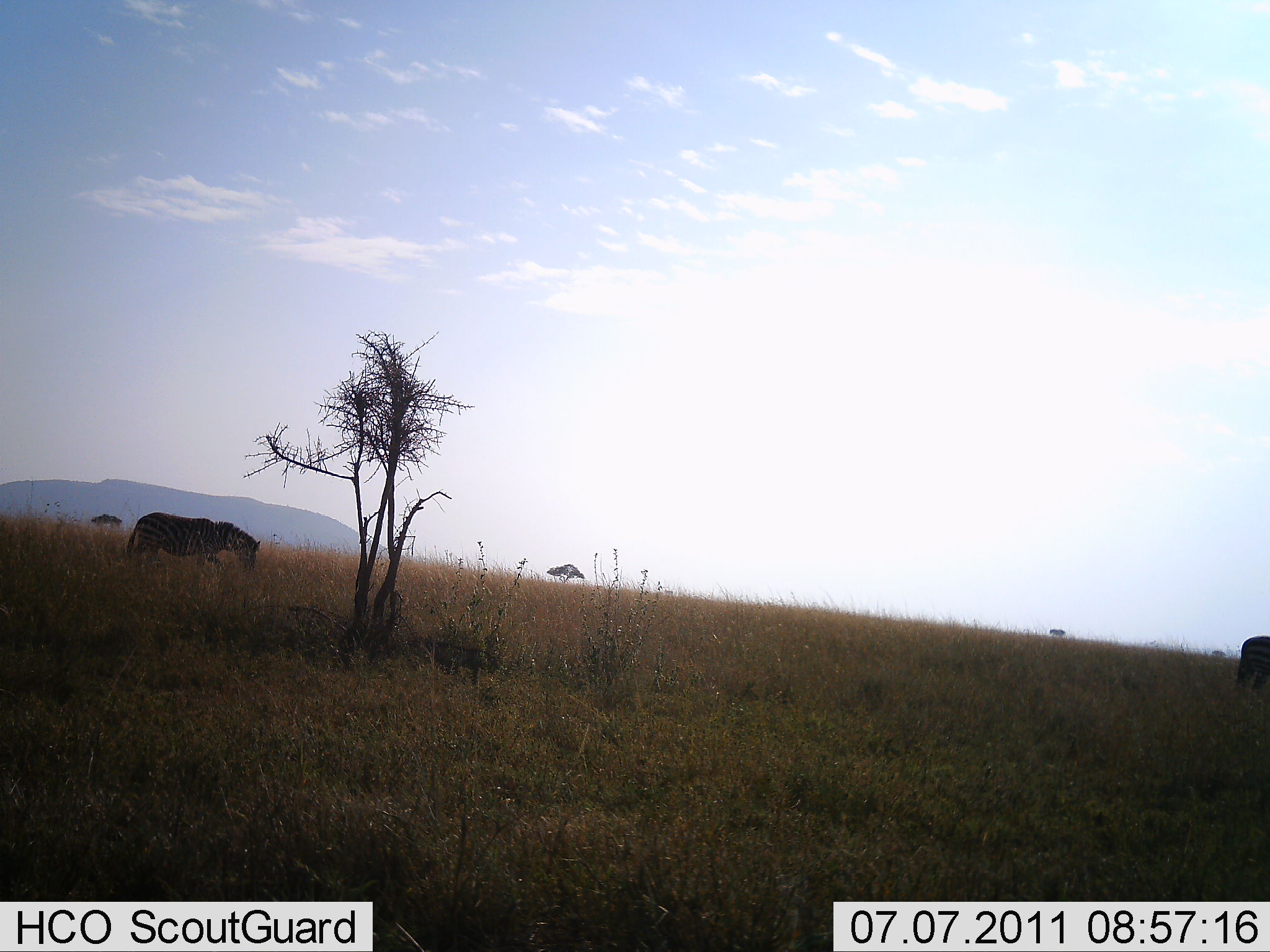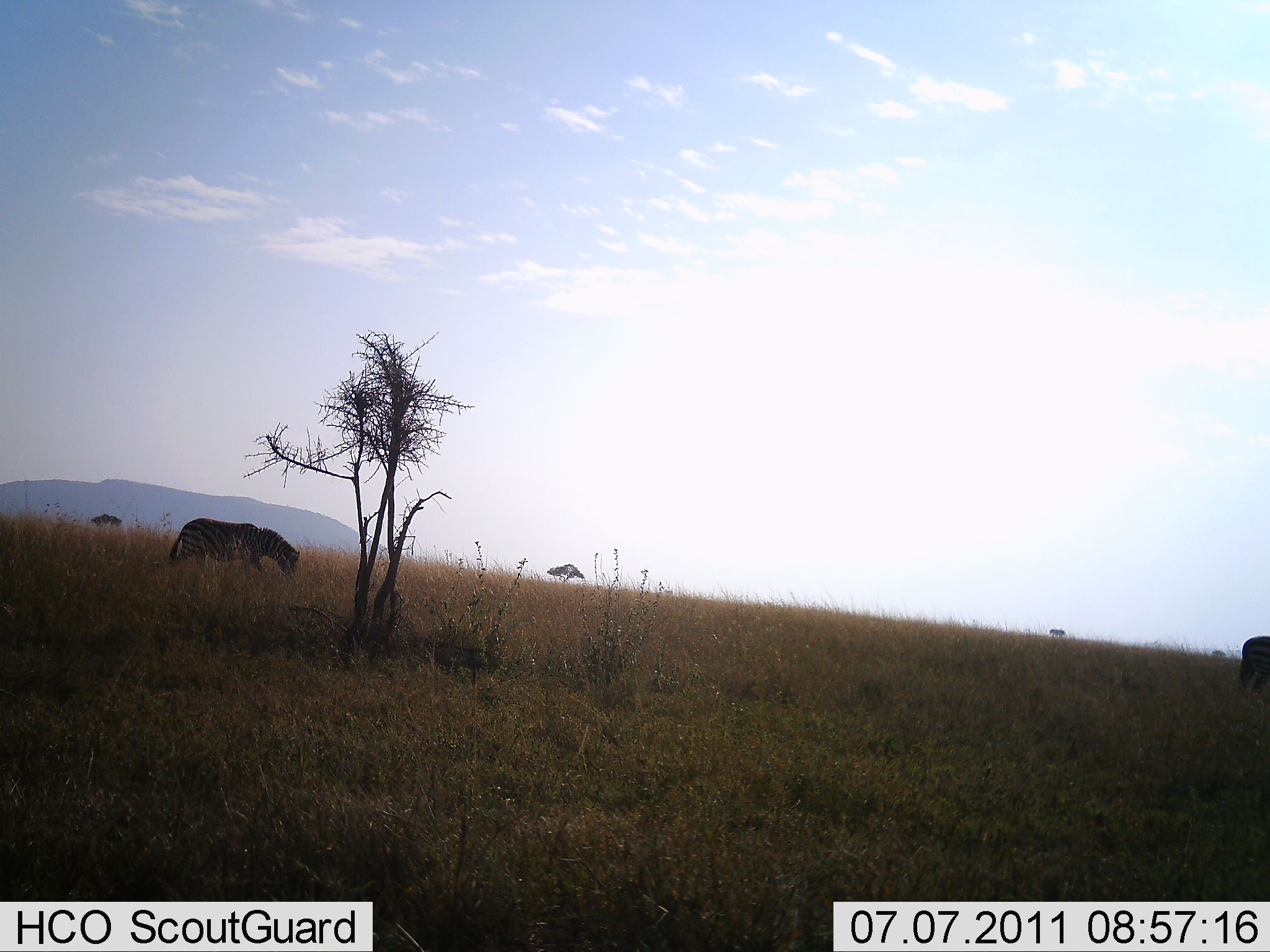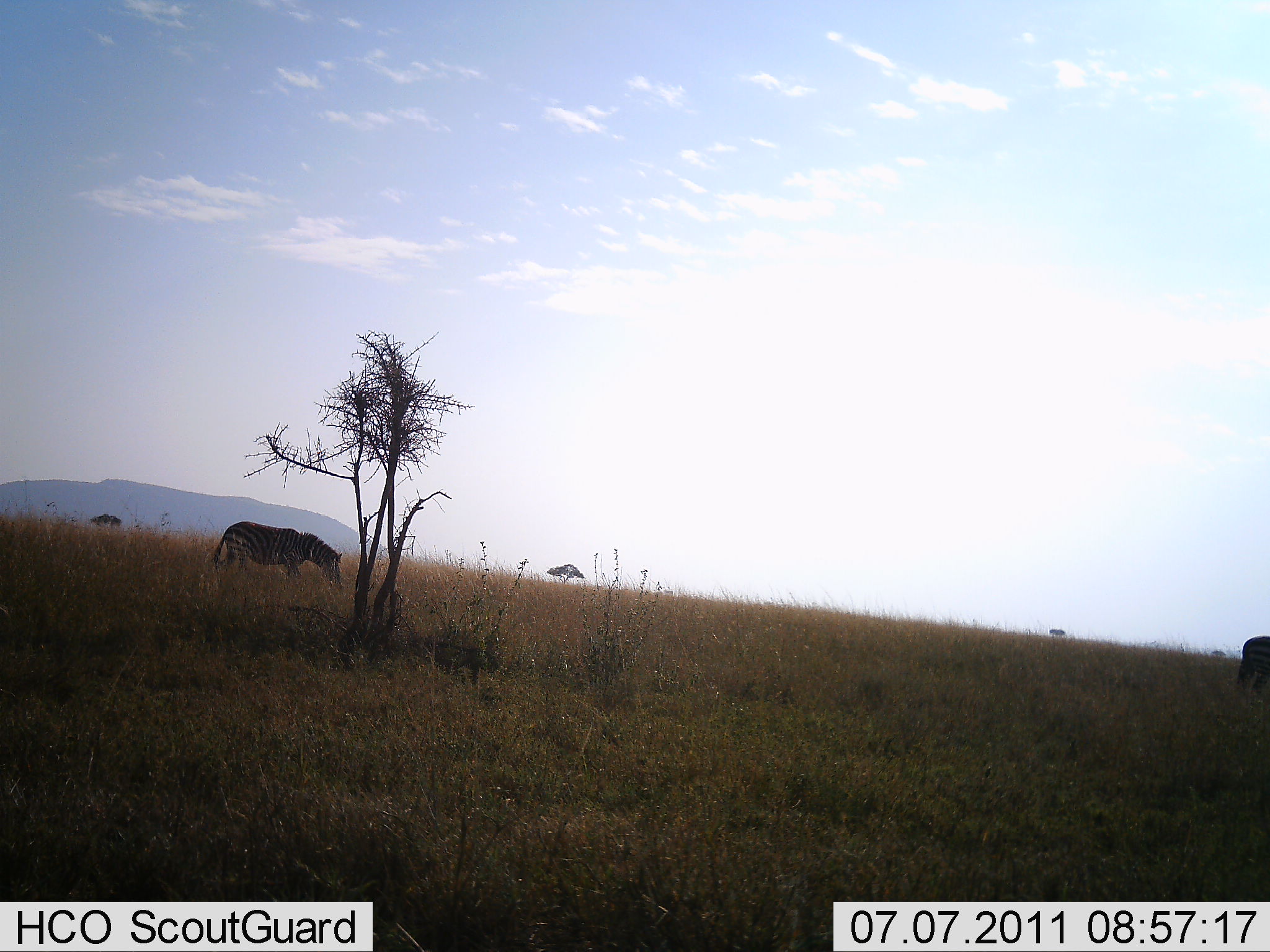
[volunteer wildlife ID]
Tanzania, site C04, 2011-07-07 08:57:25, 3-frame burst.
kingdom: Animalia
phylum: Chordata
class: Mammalia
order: Perissodactyla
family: Equidae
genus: Equus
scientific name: Equus quagga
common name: plains zebra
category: zebra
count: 2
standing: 55%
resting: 0%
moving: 91%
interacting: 0%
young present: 0%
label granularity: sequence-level